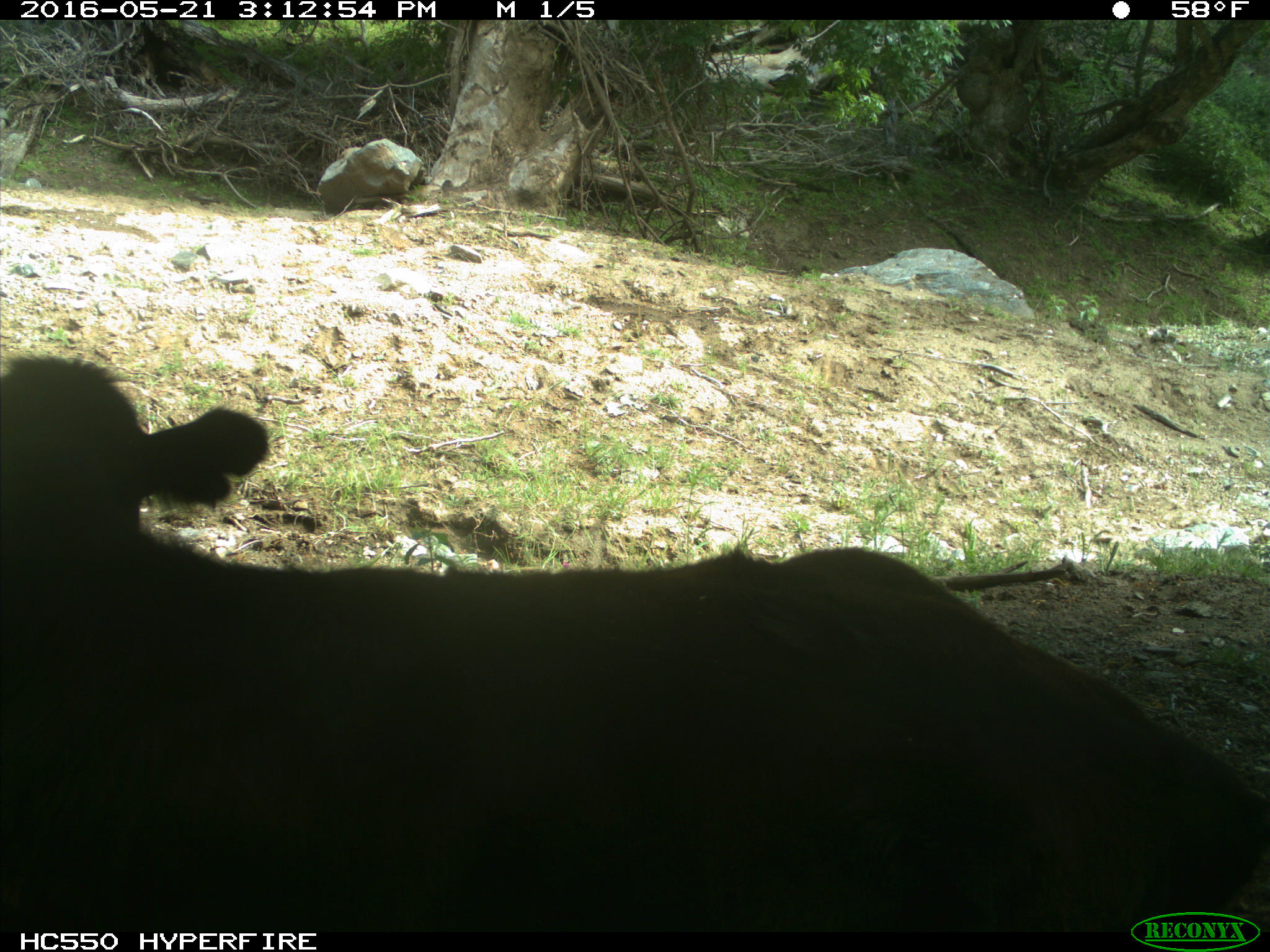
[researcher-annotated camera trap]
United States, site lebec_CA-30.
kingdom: Animalia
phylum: Chordata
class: Mammalia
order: Artiodactyla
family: Bovidae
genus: Bos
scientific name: Bos taurus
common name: domestic cow